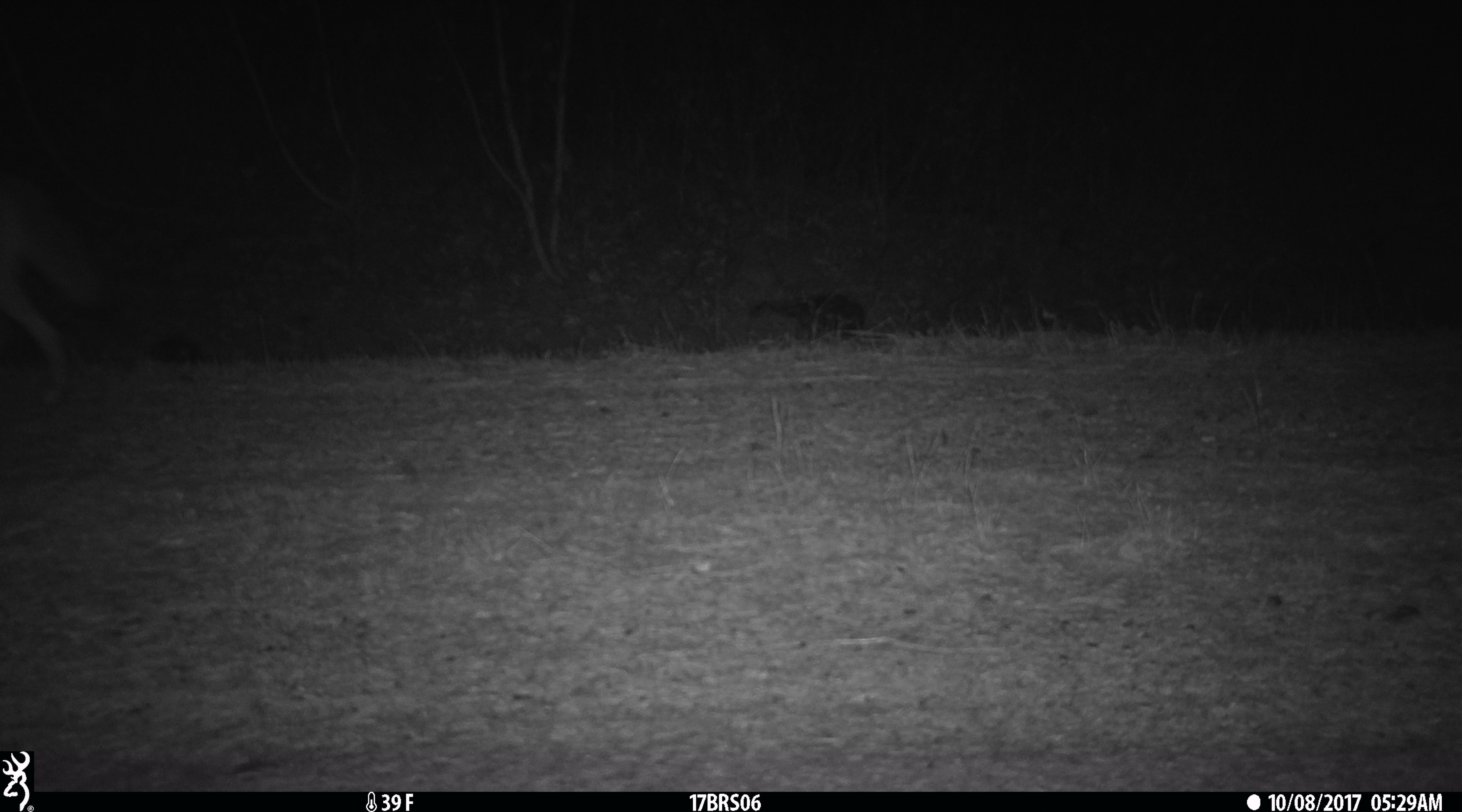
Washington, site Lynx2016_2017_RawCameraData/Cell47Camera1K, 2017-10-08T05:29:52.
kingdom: Animalia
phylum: Chordata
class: Mammalia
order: Carnivora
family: Canidae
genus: Canis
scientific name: Canis latrans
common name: coyote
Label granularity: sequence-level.